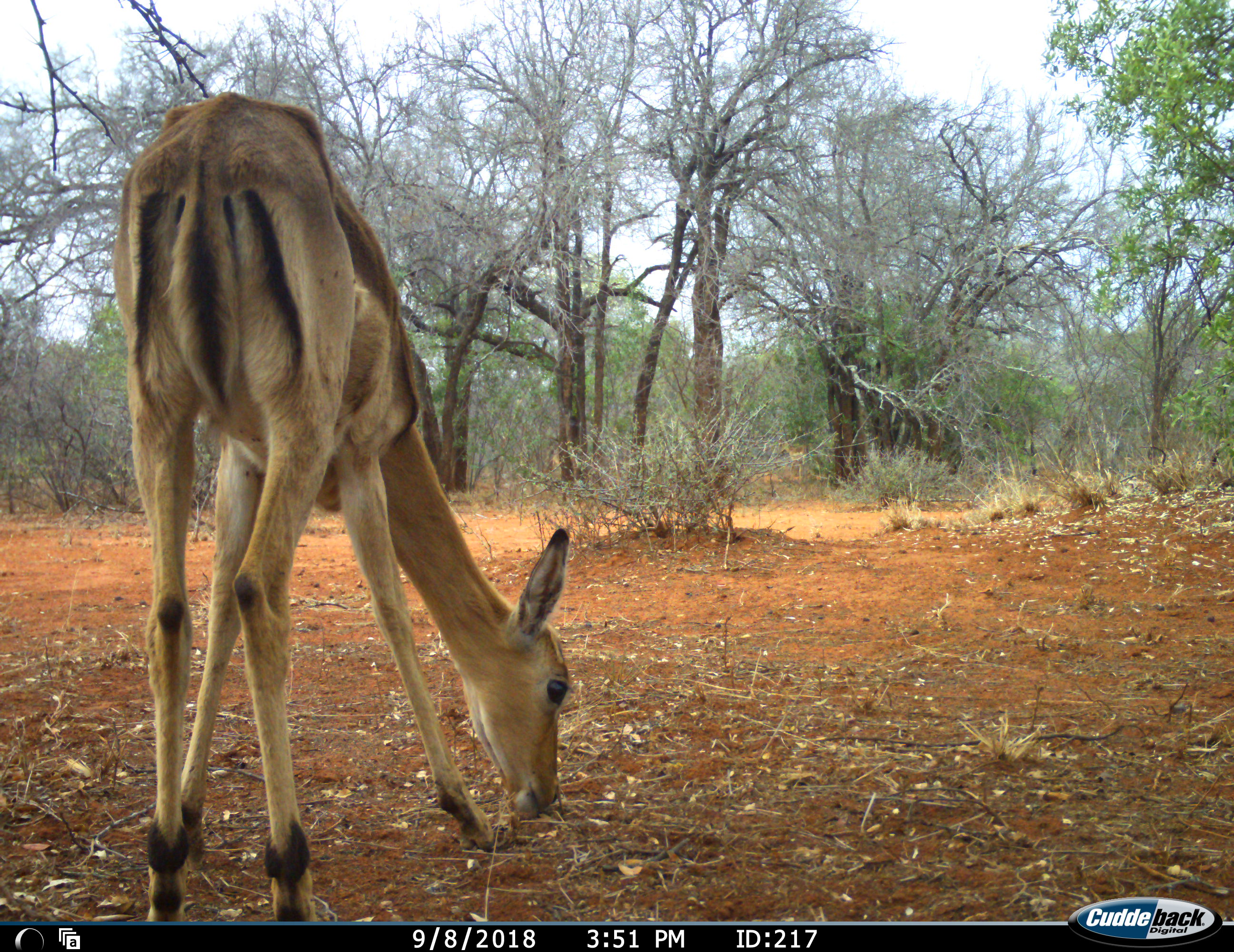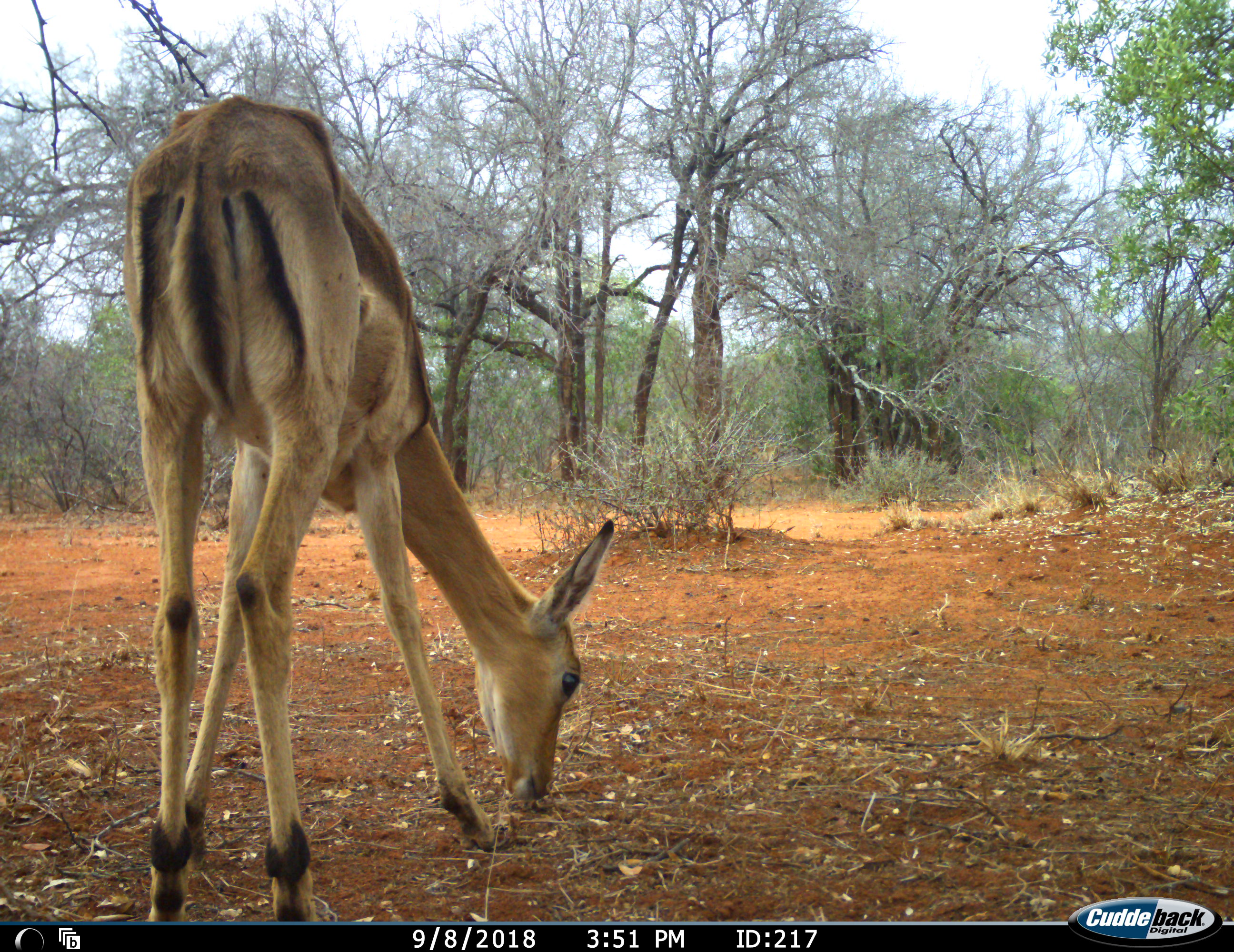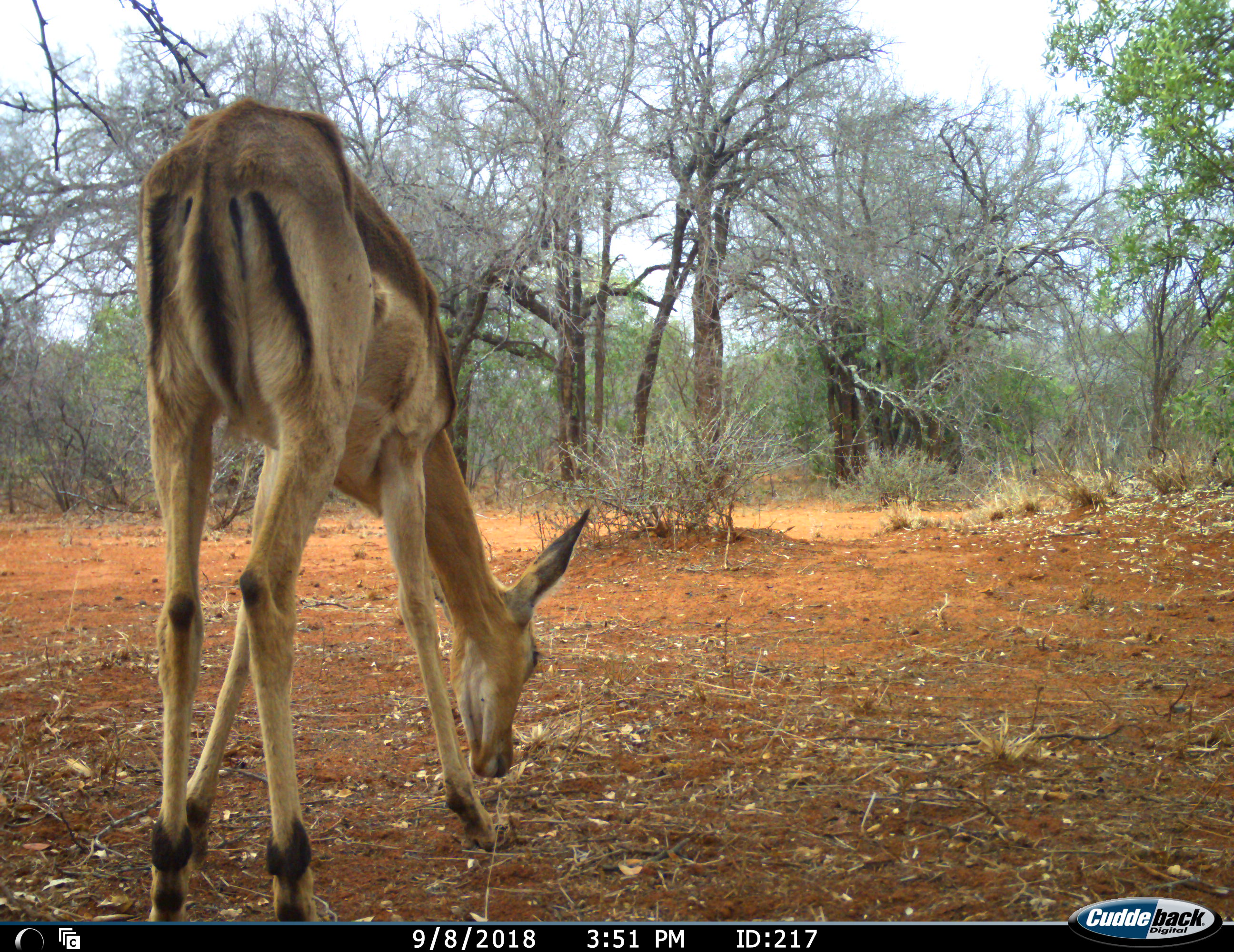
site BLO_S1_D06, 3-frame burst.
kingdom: Animalia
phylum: Chordata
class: Mammalia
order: Artiodactyla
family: Bovidae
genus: Aepyceros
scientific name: Aepyceros melampus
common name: impala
Impala (Aepyceros melampus), count 2. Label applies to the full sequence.